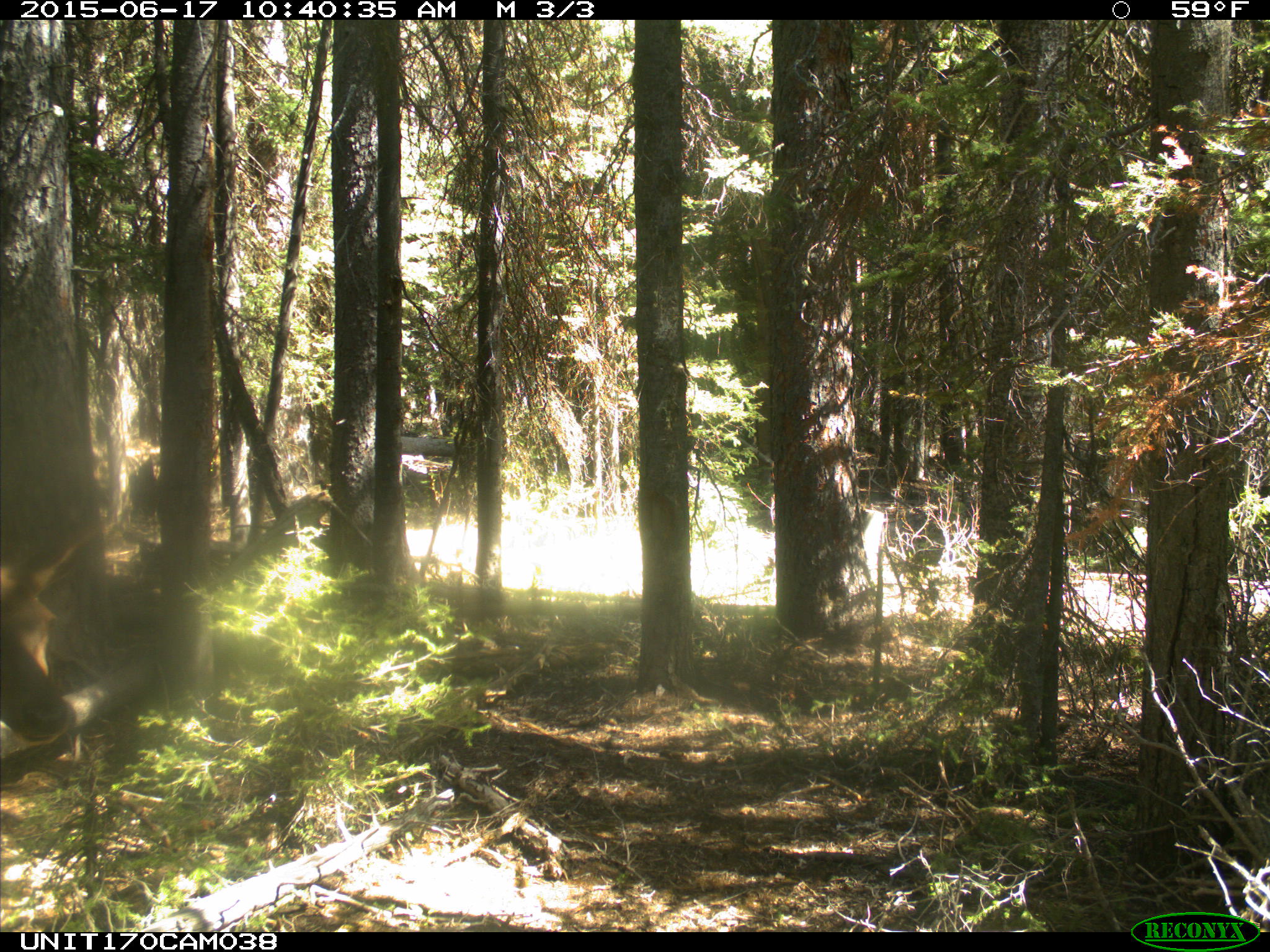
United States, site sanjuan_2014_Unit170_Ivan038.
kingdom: Animalia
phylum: Chordata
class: Mammalia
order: Artiodactyla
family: Cervidae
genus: Cervus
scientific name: Cervus elaphus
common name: red deer